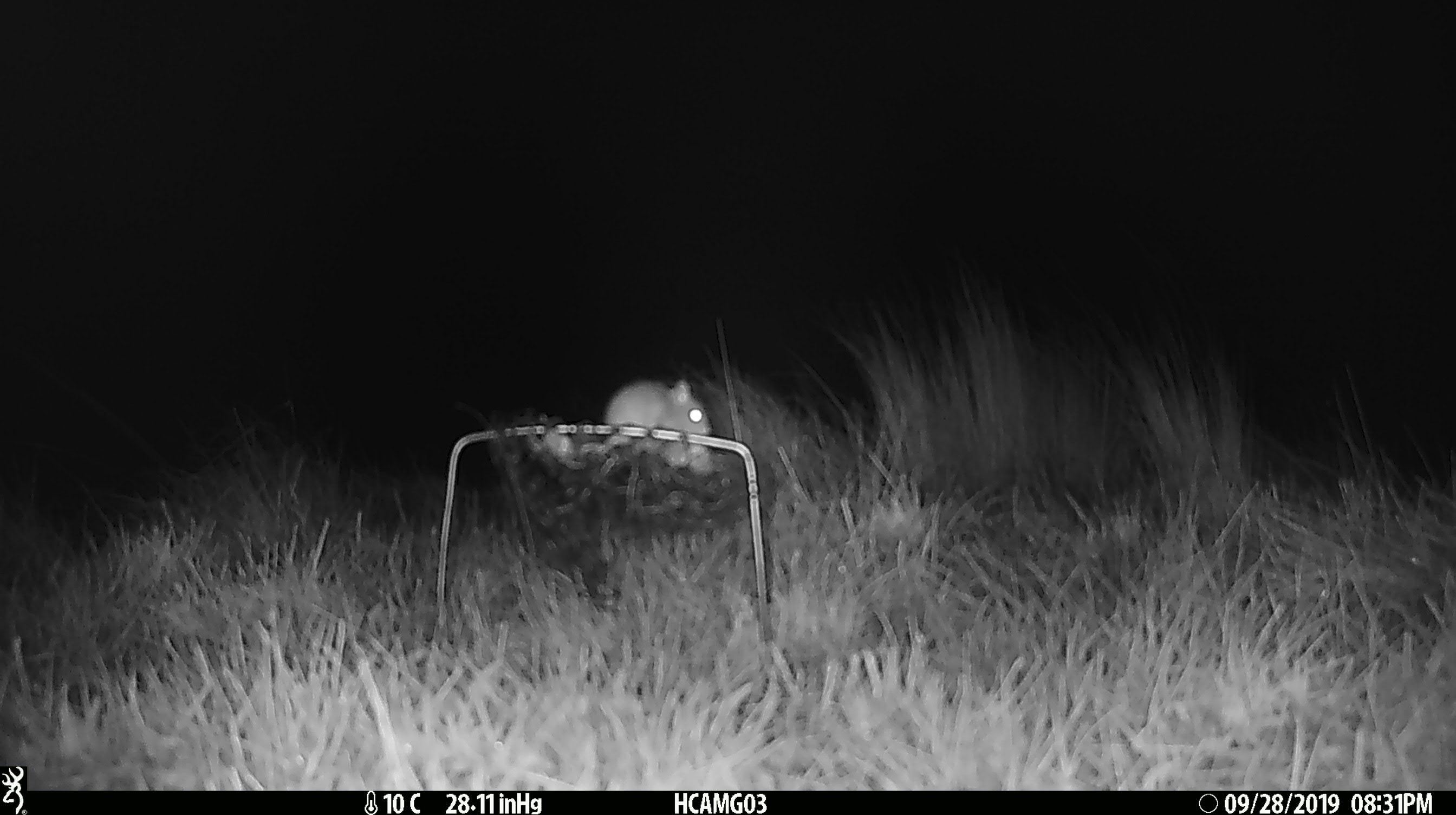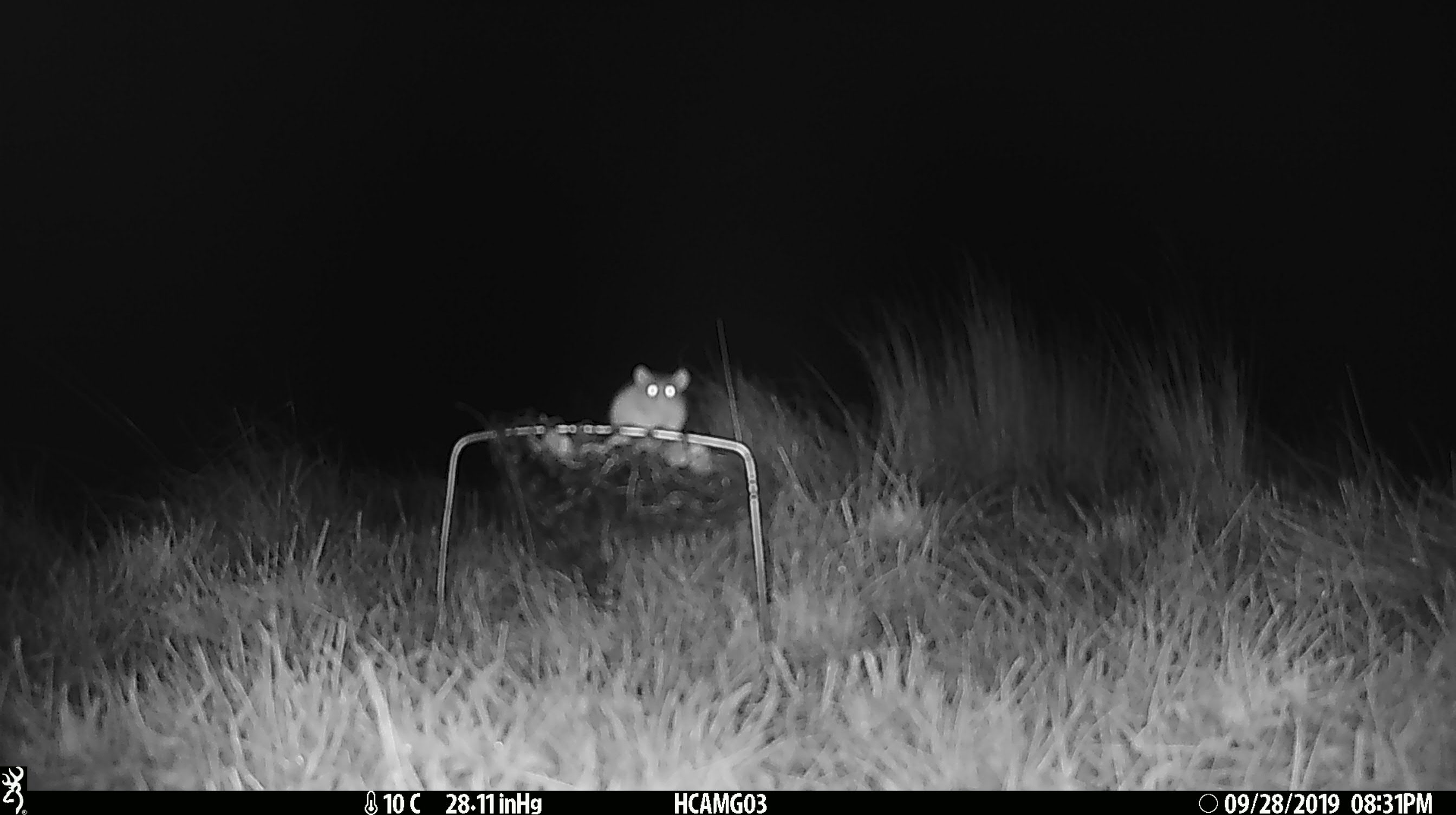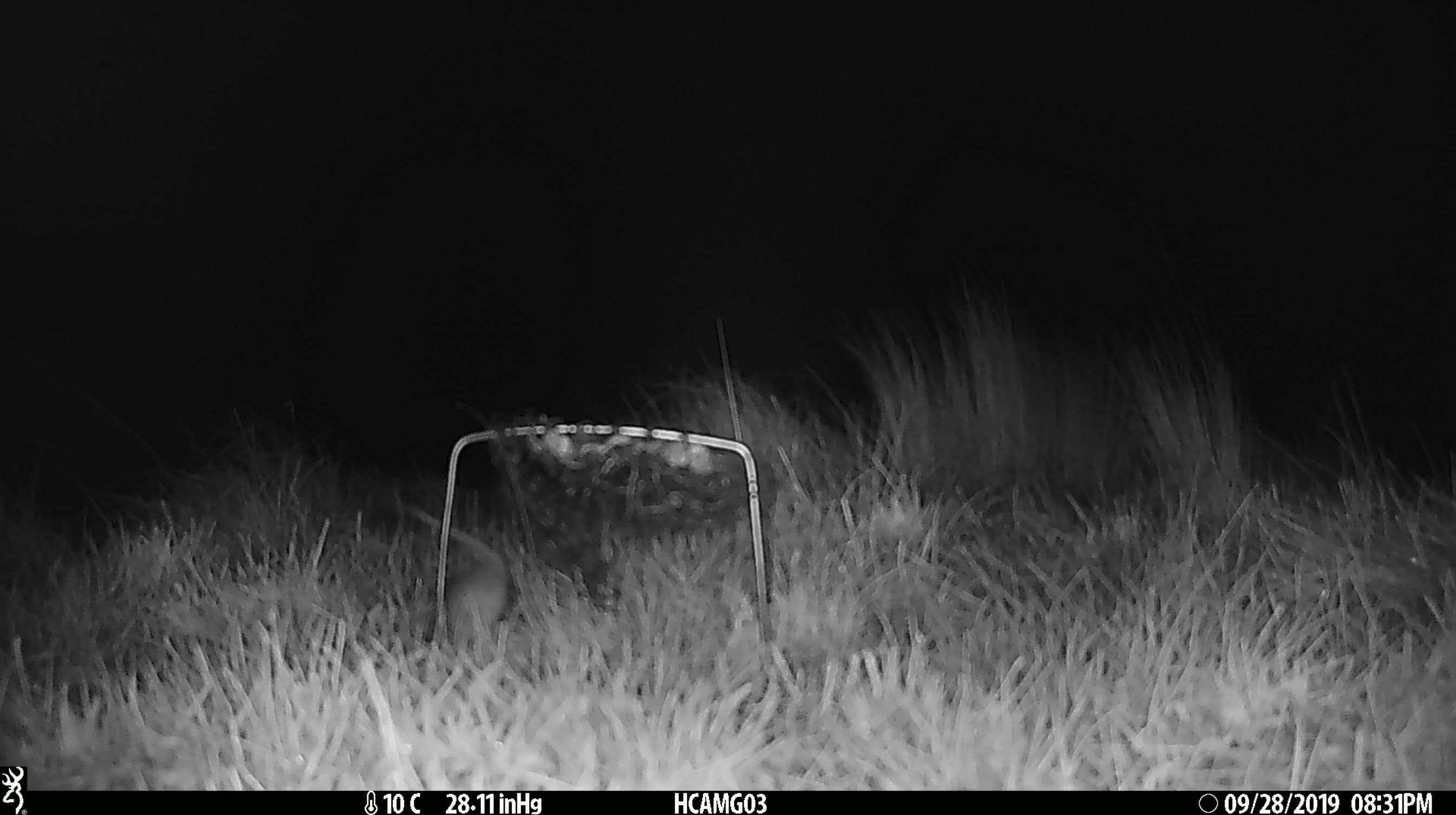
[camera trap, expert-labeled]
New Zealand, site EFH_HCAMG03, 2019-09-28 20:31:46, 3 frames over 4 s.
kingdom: Animalia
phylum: Chordata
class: Mammalia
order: Rodentia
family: Muridae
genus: Mus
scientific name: Mus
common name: mouse